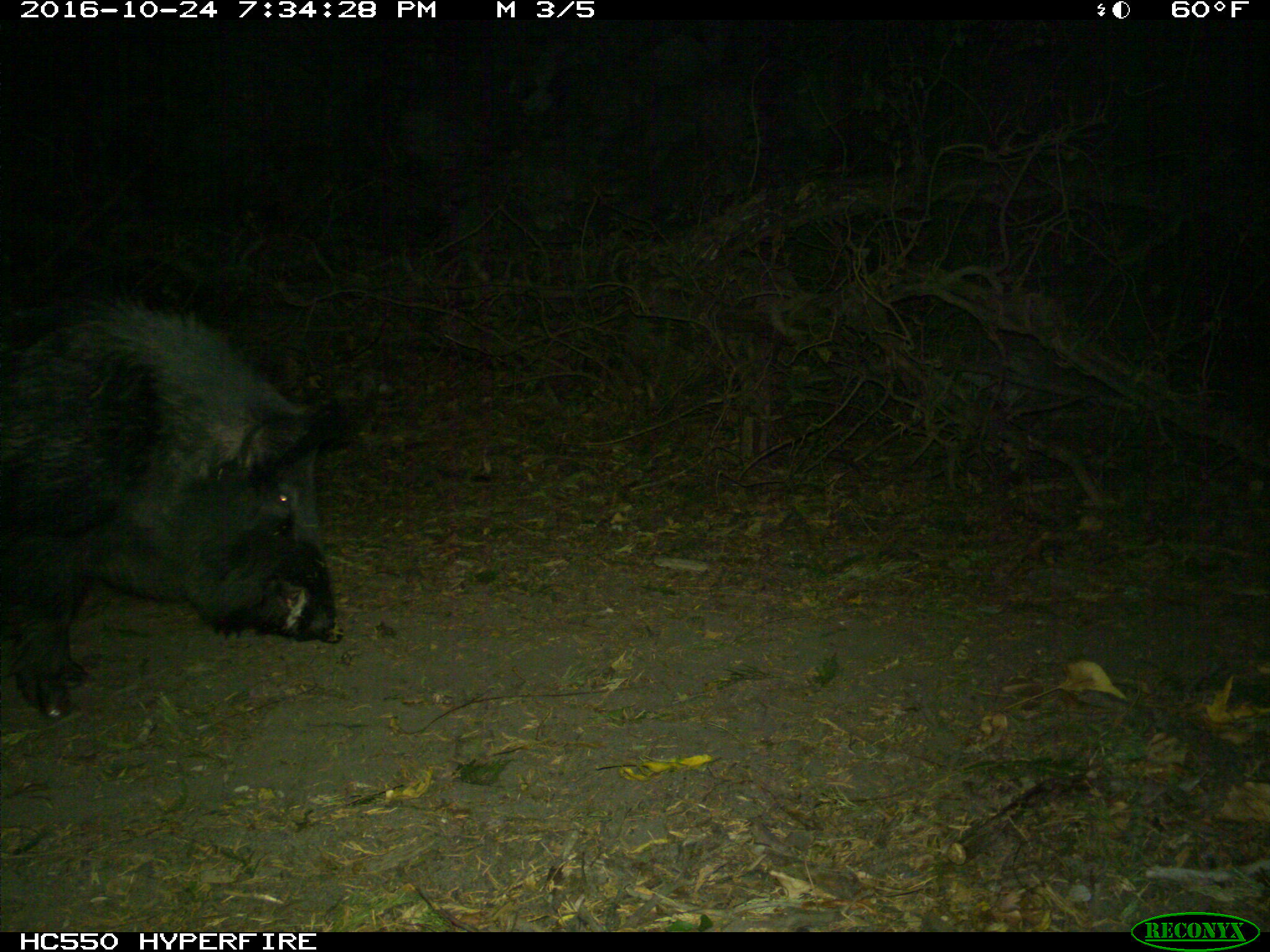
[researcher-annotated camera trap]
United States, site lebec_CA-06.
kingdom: Animalia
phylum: Chordata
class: Mammalia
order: Artiodactyla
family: Suidae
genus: Sus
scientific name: Sus scrofa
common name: wild boar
Sus scrofa (wild boar).